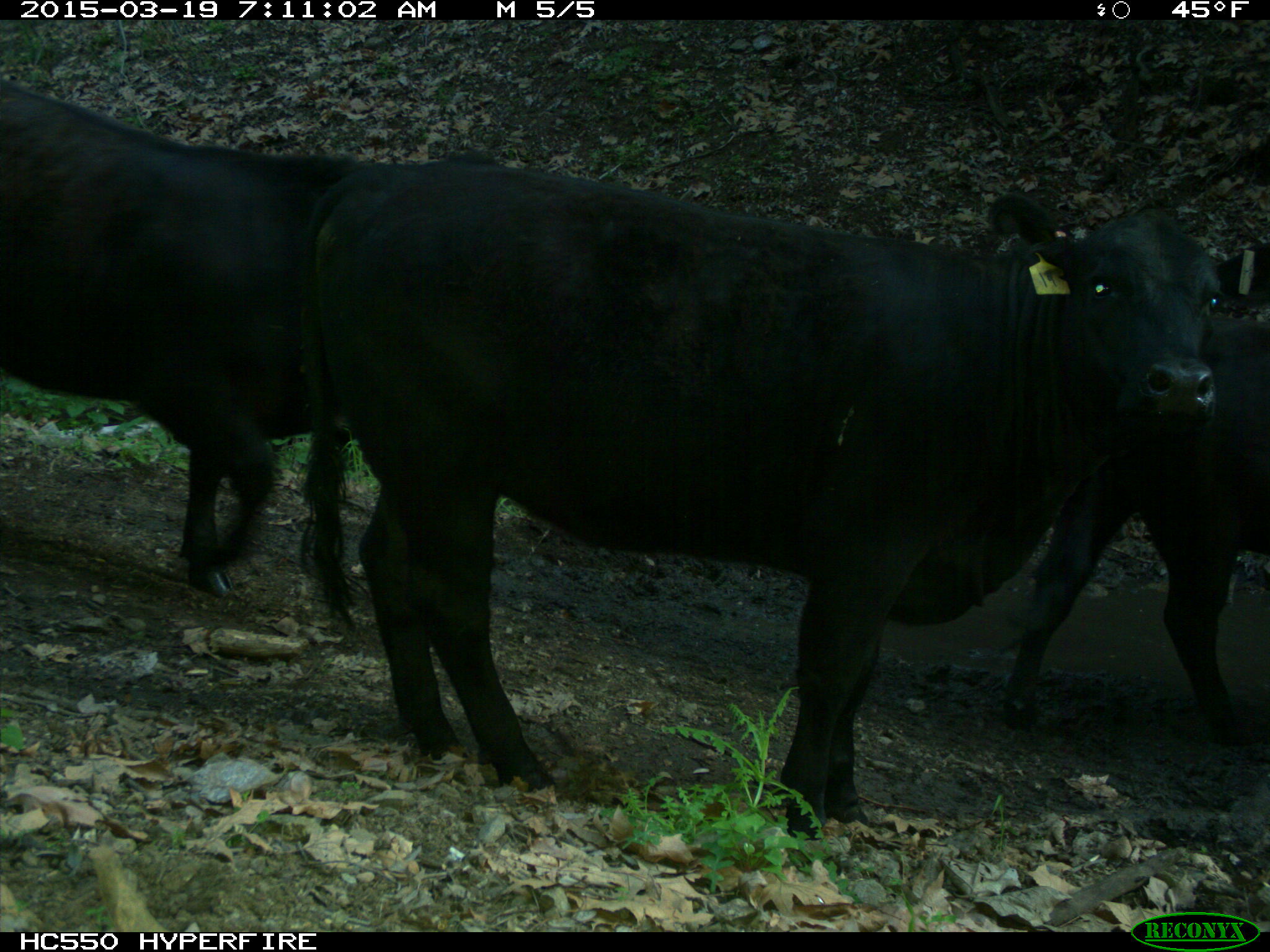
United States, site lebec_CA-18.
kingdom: Animalia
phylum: Chordata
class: Mammalia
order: Artiodactyla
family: Bovidae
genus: Bos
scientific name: Bos taurus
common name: domestic cow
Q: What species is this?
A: Bos taurus (domestic cow).